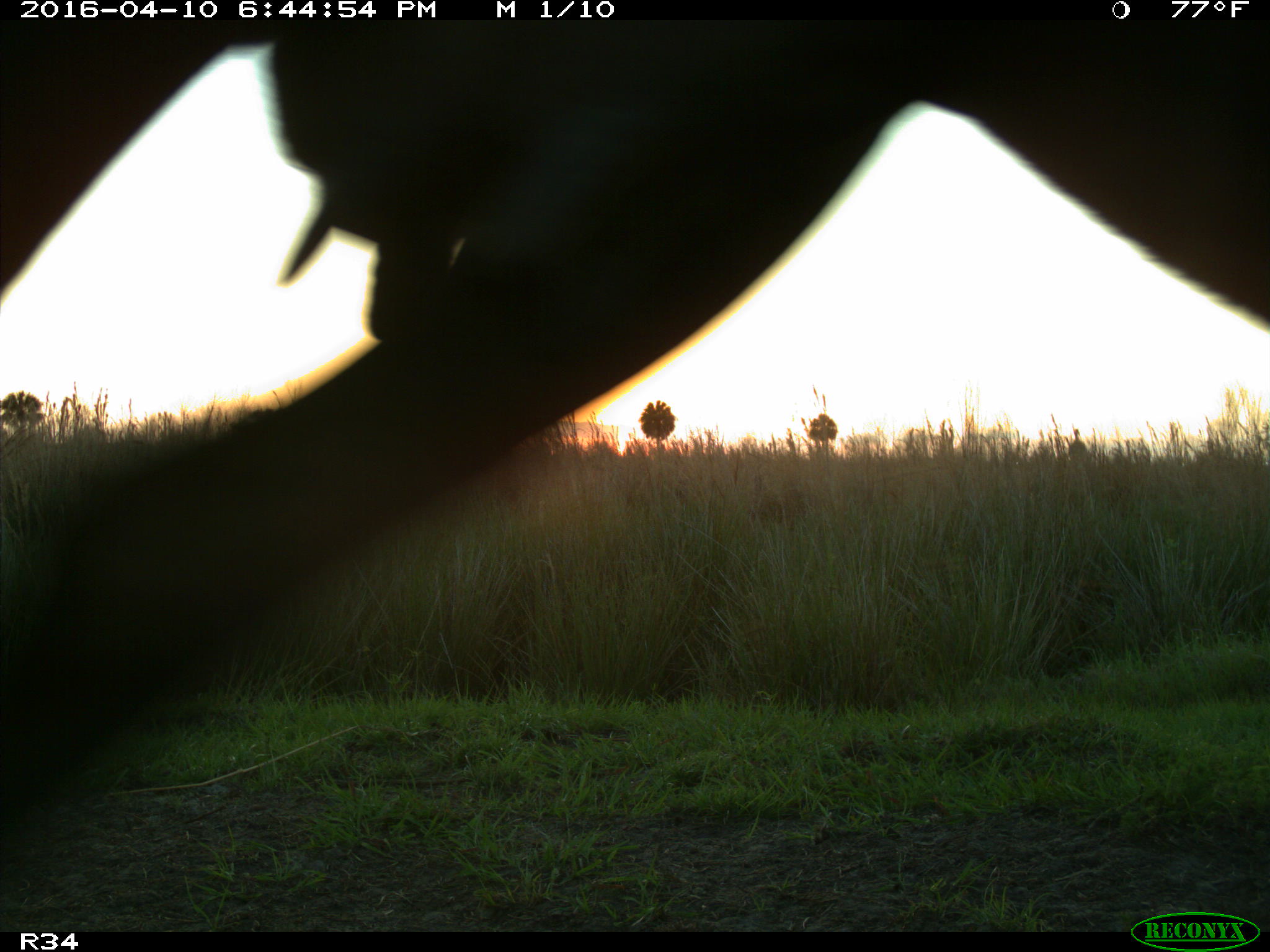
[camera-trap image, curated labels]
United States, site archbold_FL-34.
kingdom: Animalia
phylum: Chordata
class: Mammalia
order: Artiodactyla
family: Bovidae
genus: Bos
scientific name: Bos taurus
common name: domestic cow